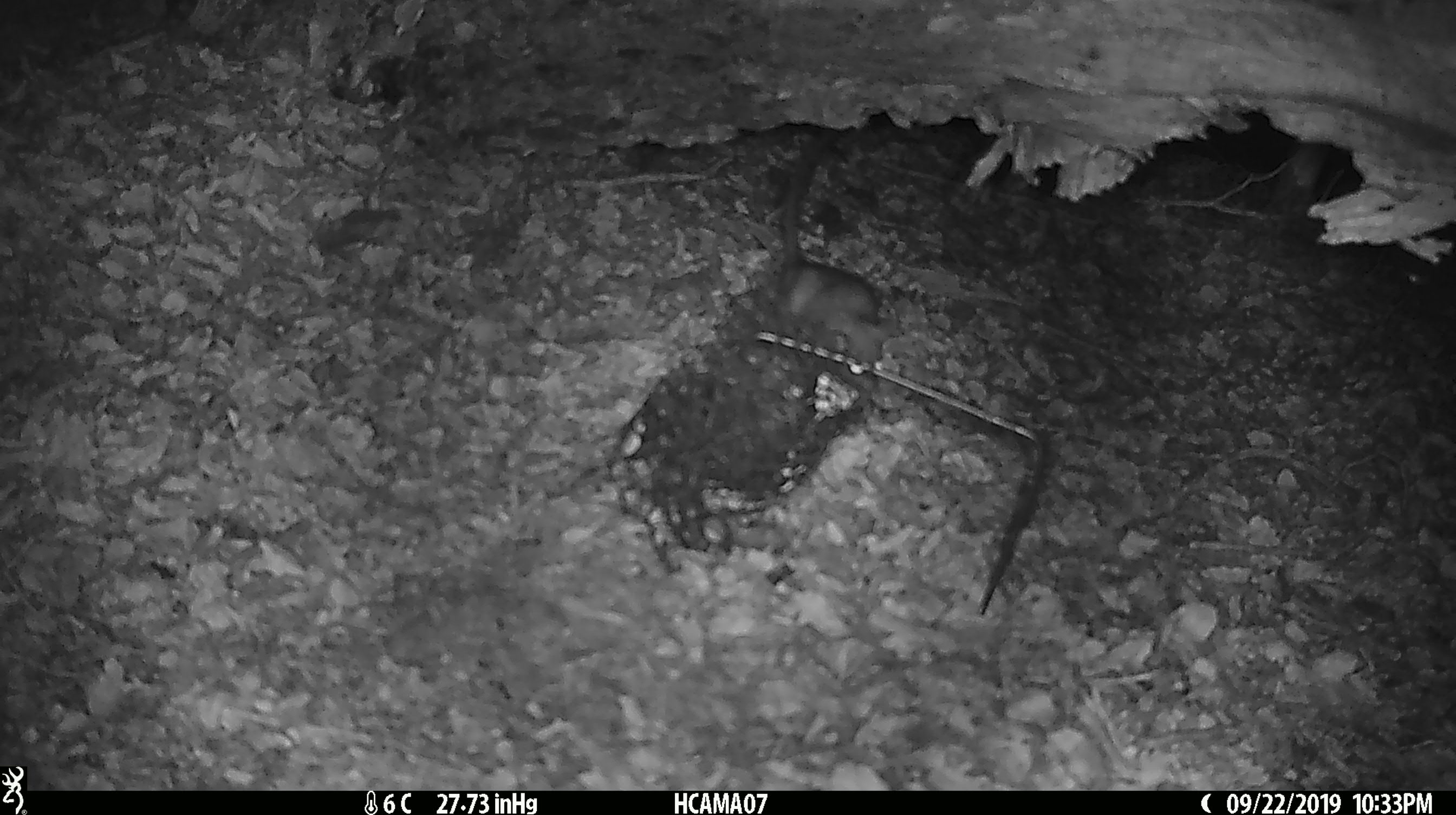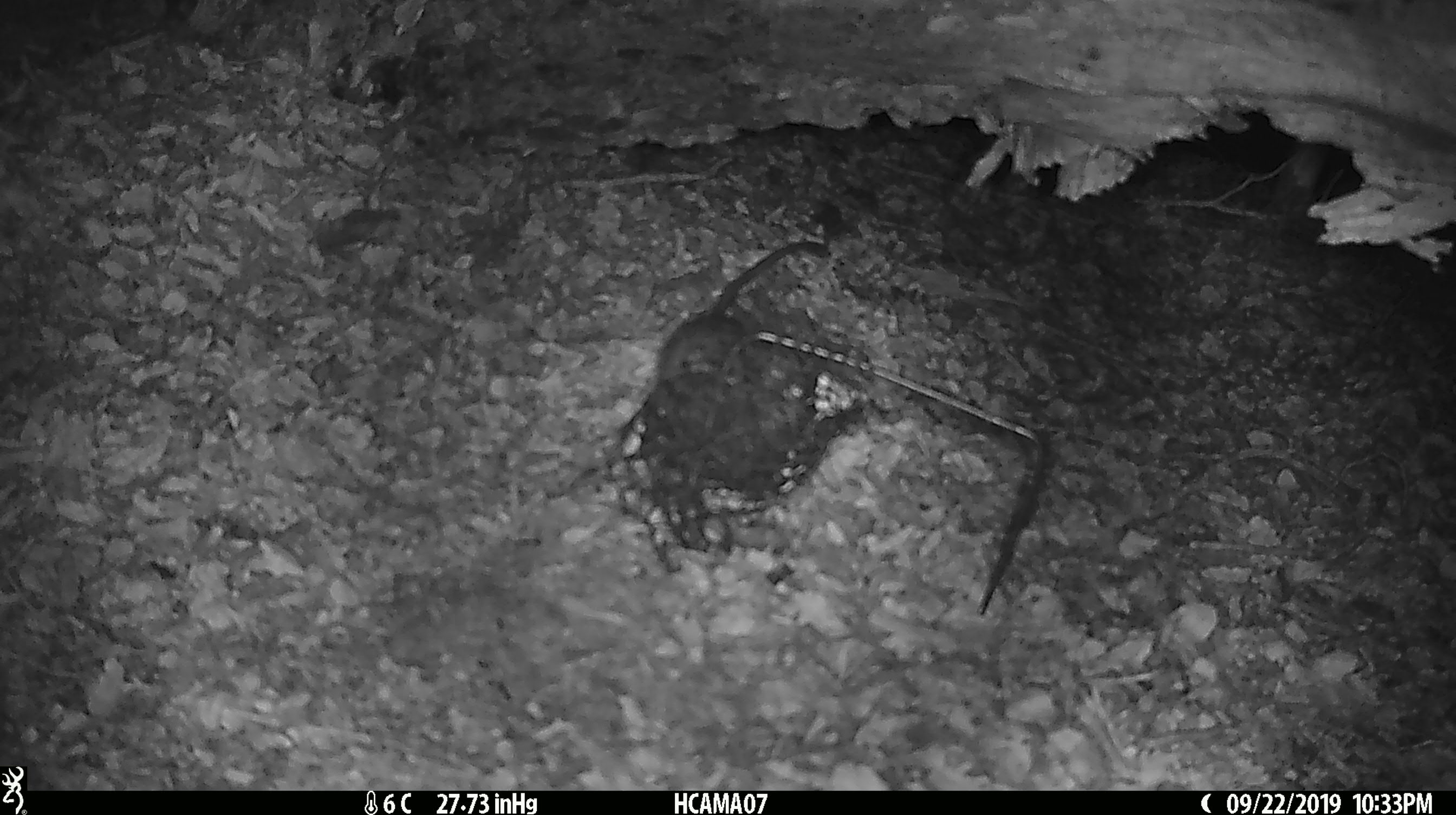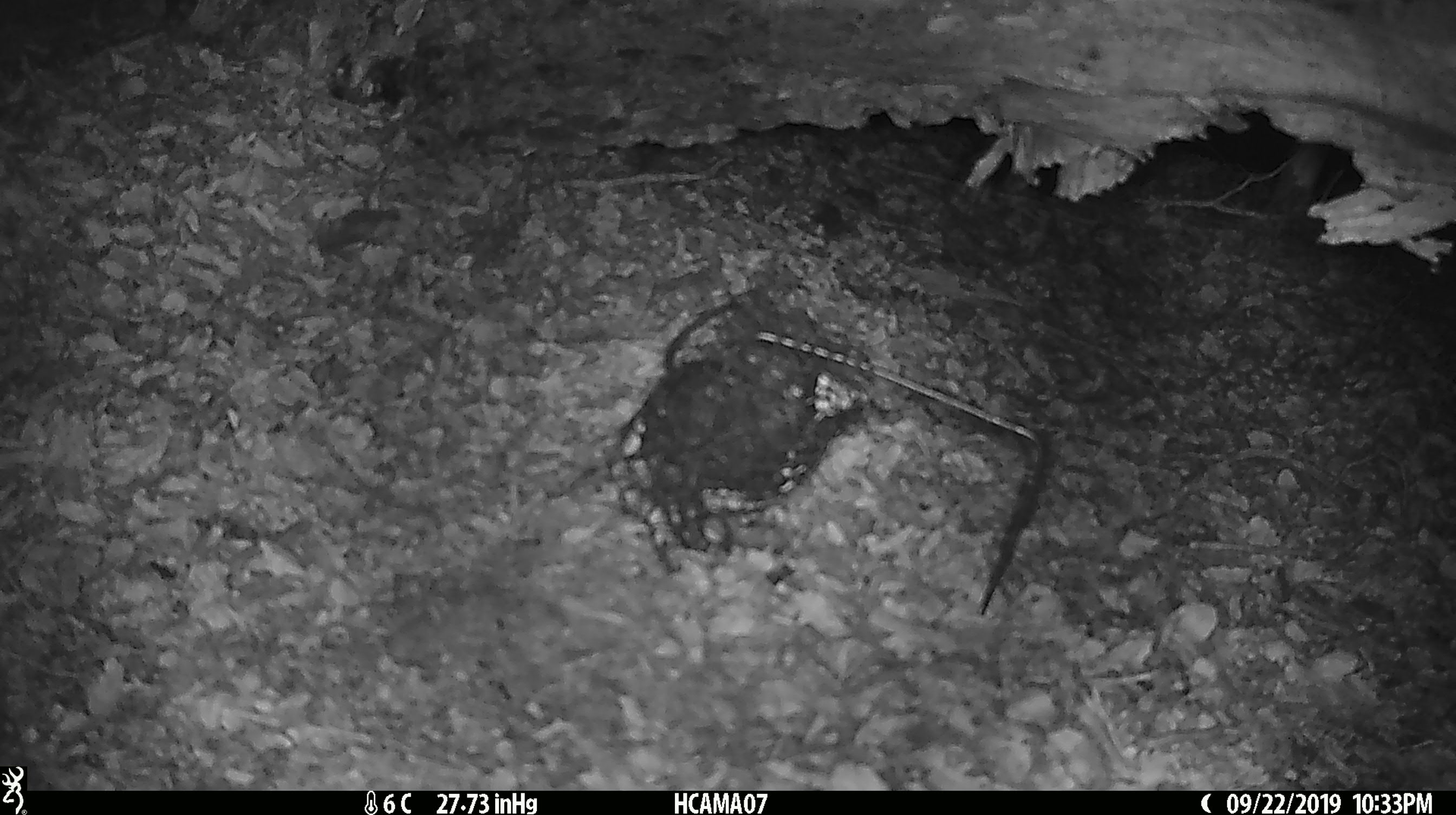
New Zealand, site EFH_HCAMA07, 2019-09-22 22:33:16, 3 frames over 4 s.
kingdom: Animalia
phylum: Chordata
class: Mammalia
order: Rodentia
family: Muridae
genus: Rattus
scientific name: Rattus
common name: rat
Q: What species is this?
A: Rat (Rattus).